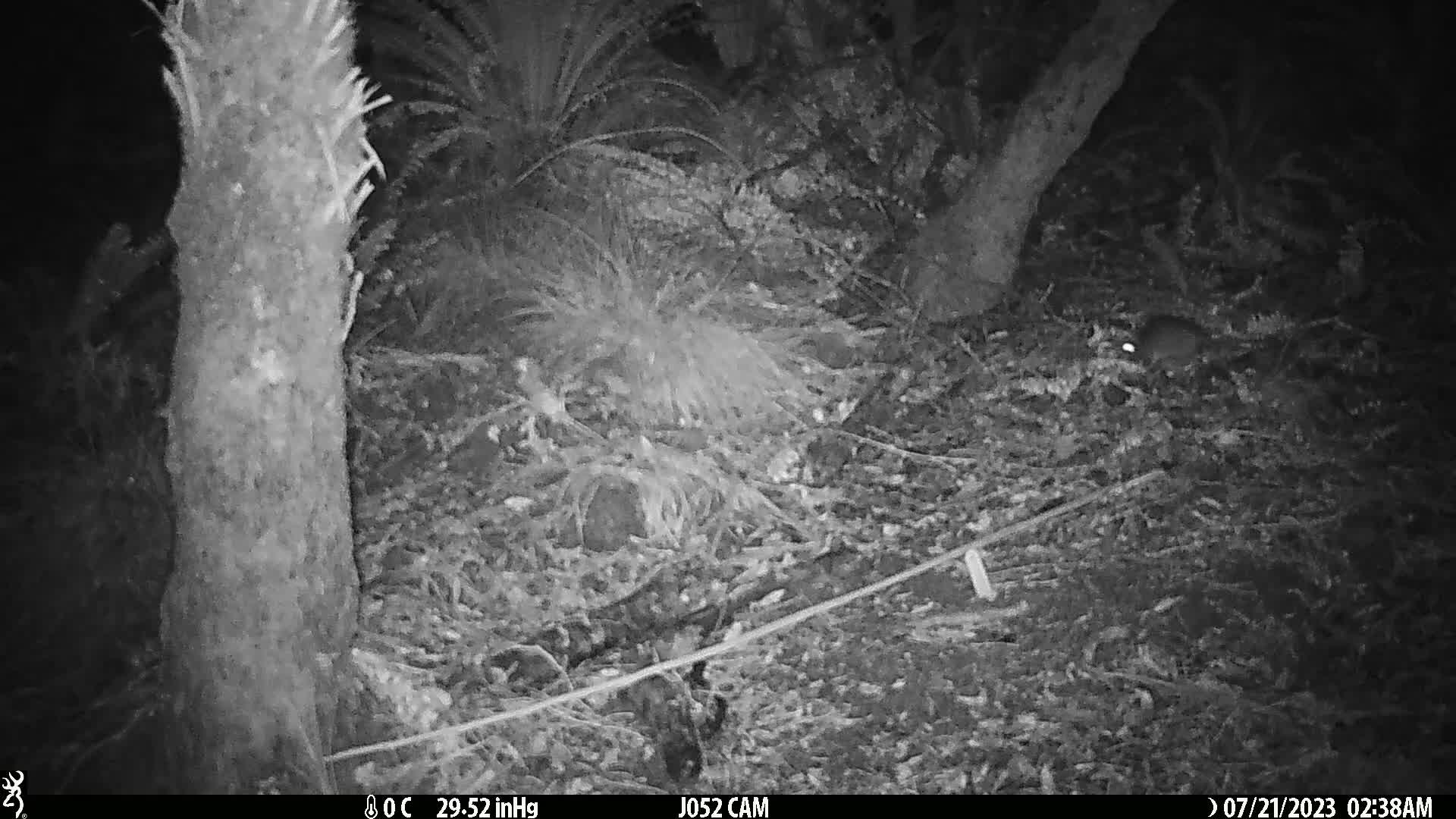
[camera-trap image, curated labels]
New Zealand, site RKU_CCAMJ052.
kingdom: Animalia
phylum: Chordata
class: Mammalia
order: Rodentia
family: Muridae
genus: Rattus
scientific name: Rattus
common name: rat